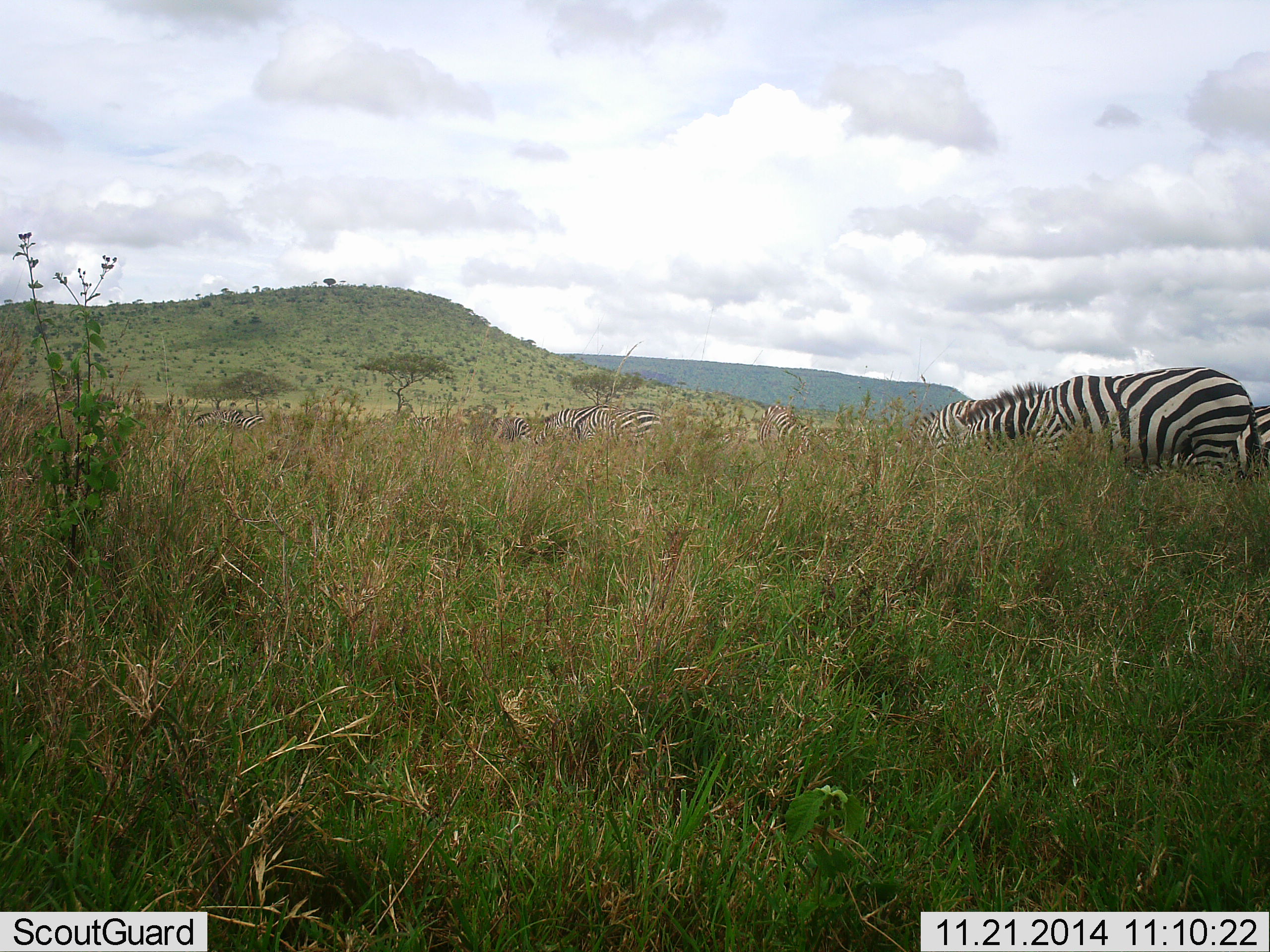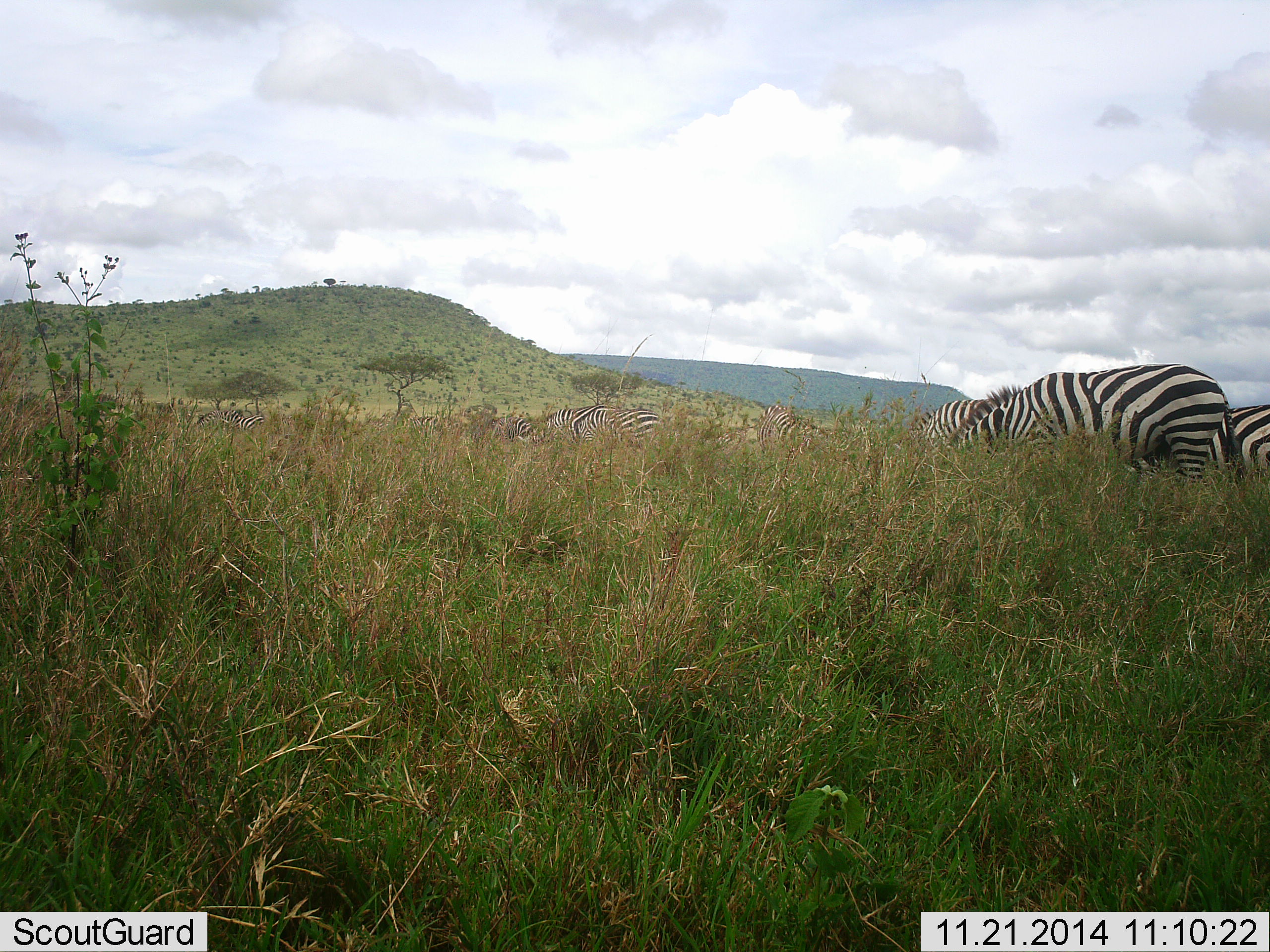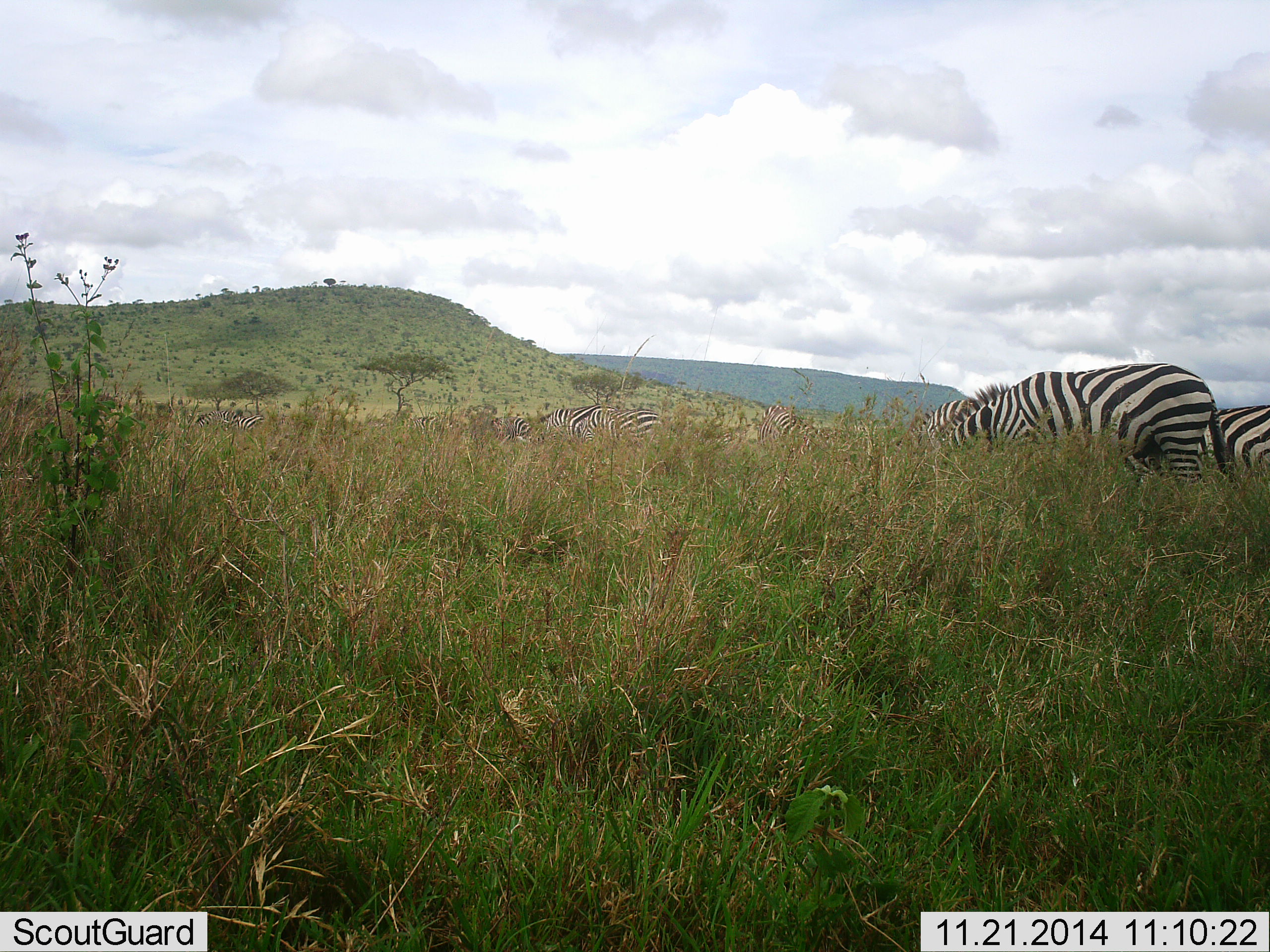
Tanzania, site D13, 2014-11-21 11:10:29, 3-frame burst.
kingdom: Animalia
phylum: Chordata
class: Mammalia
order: Perissodactyla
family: Equidae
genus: Equus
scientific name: Equus quagga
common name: plains zebra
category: zebra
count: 6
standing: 20%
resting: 0%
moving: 20%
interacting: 0%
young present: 0%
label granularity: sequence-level